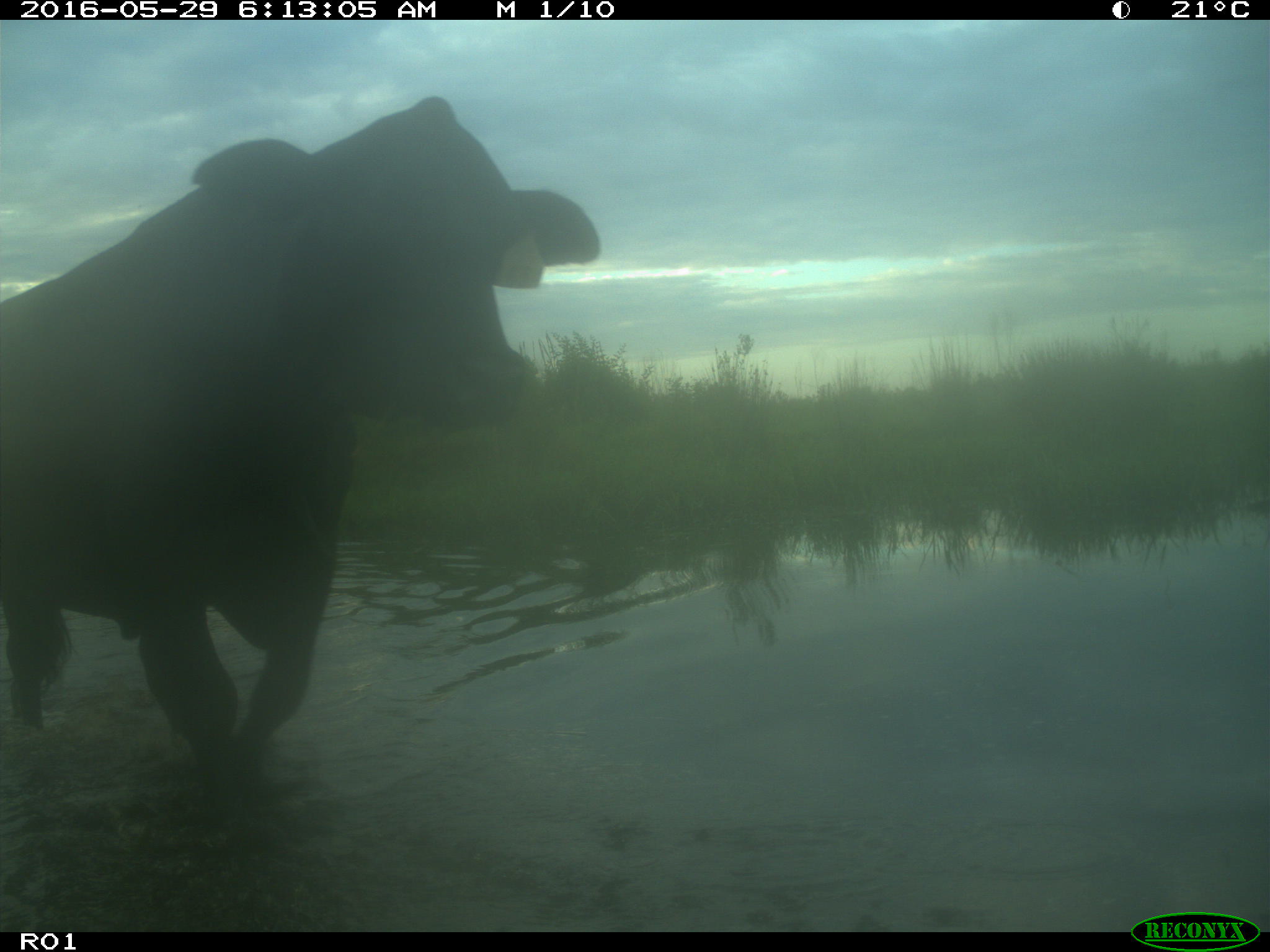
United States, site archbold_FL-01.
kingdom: Animalia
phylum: Chordata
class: Mammalia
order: Artiodactyla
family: Bovidae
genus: Bos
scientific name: Bos taurus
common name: domestic cow